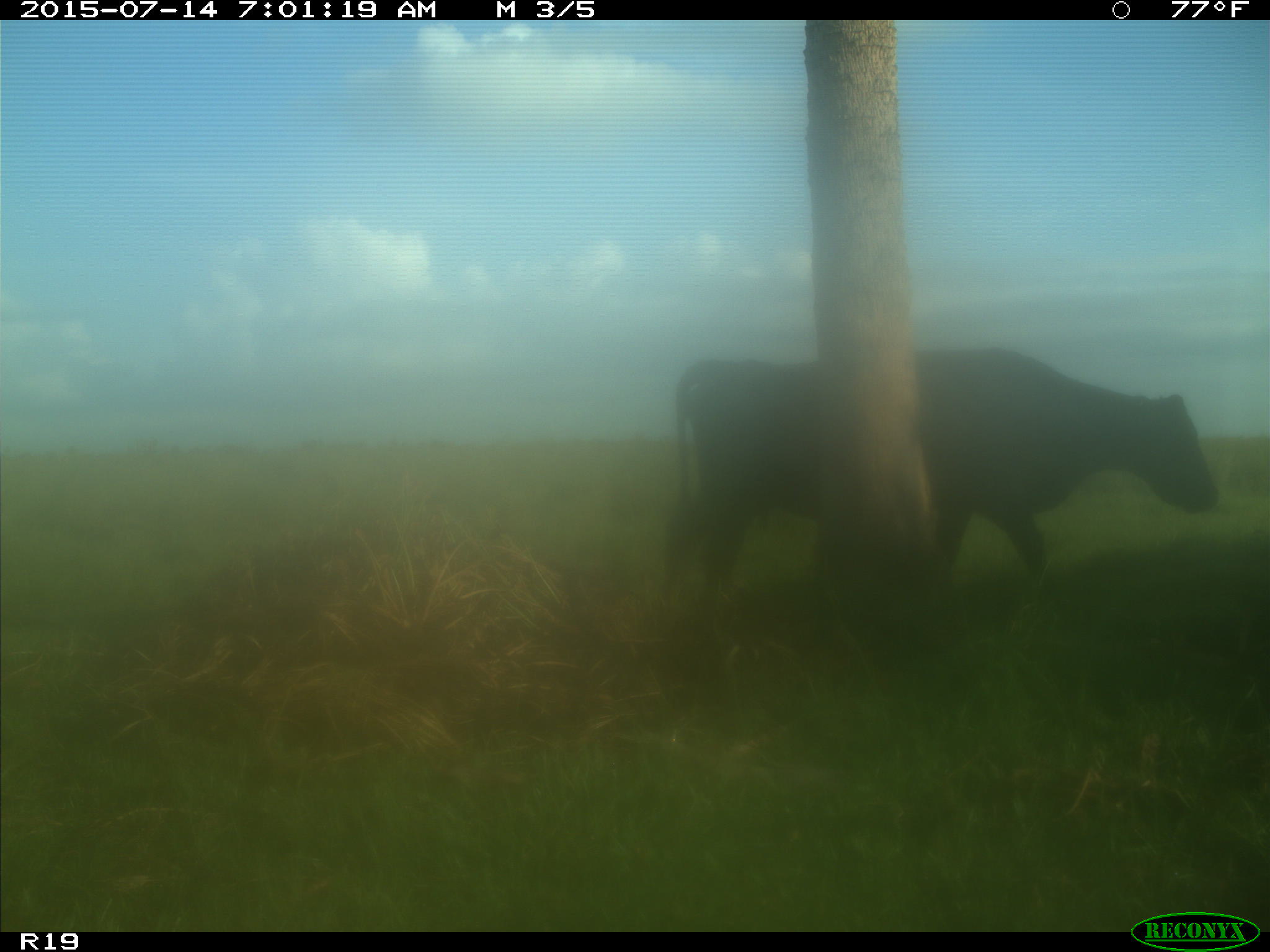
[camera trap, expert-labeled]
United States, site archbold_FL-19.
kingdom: Animalia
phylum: Chordata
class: Mammalia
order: Artiodactyla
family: Bovidae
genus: Bos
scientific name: Bos taurus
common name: domestic cow